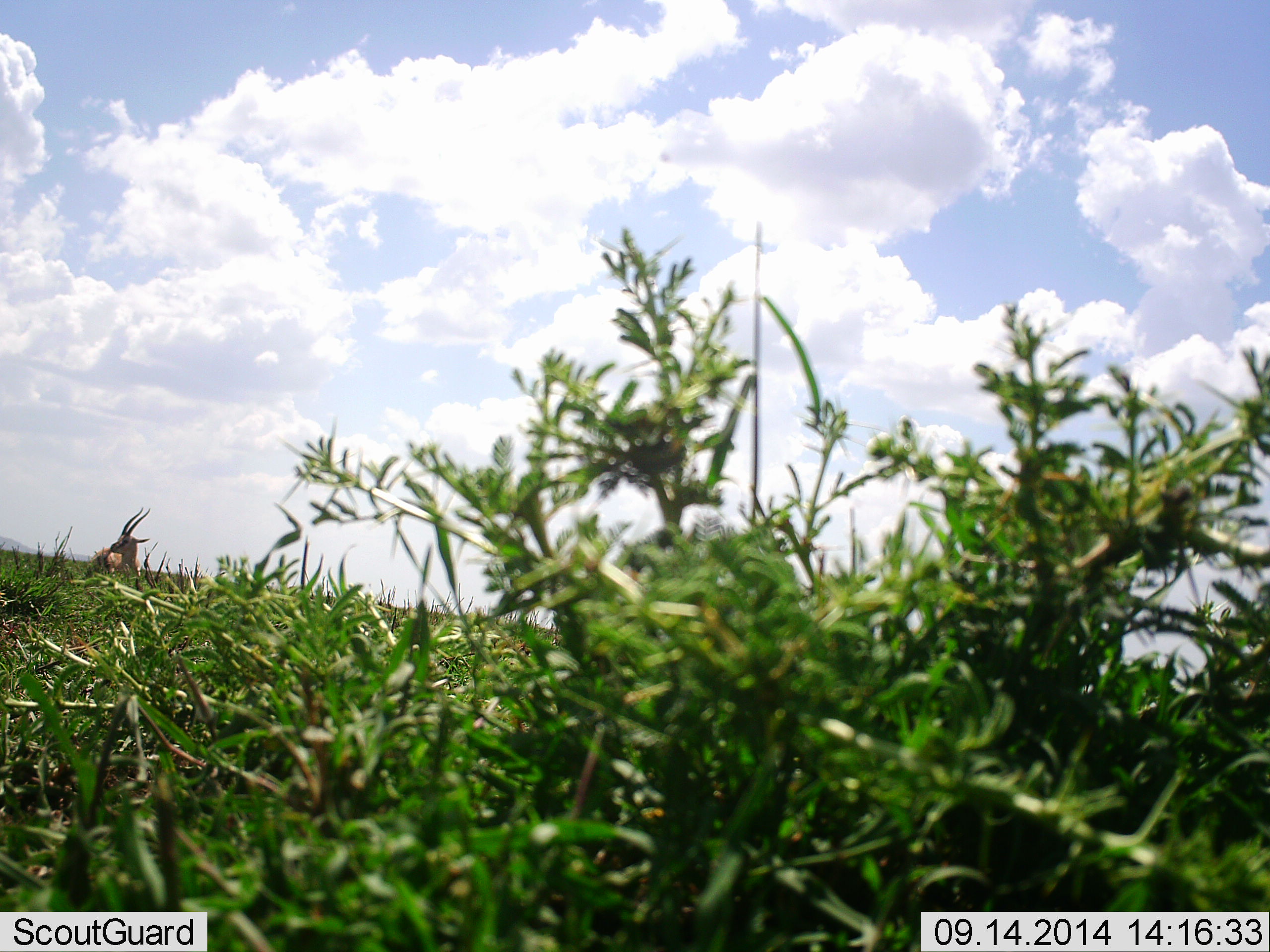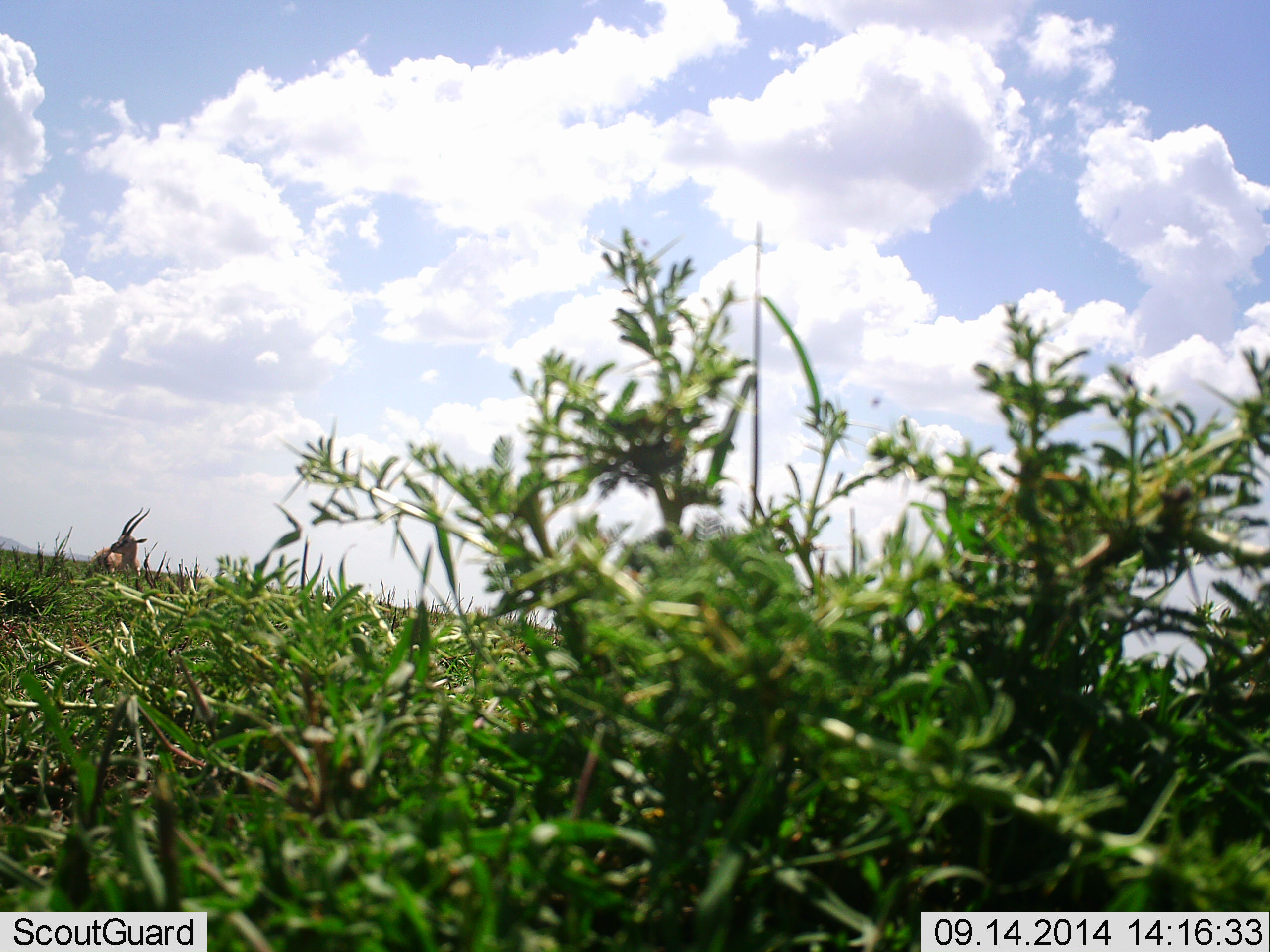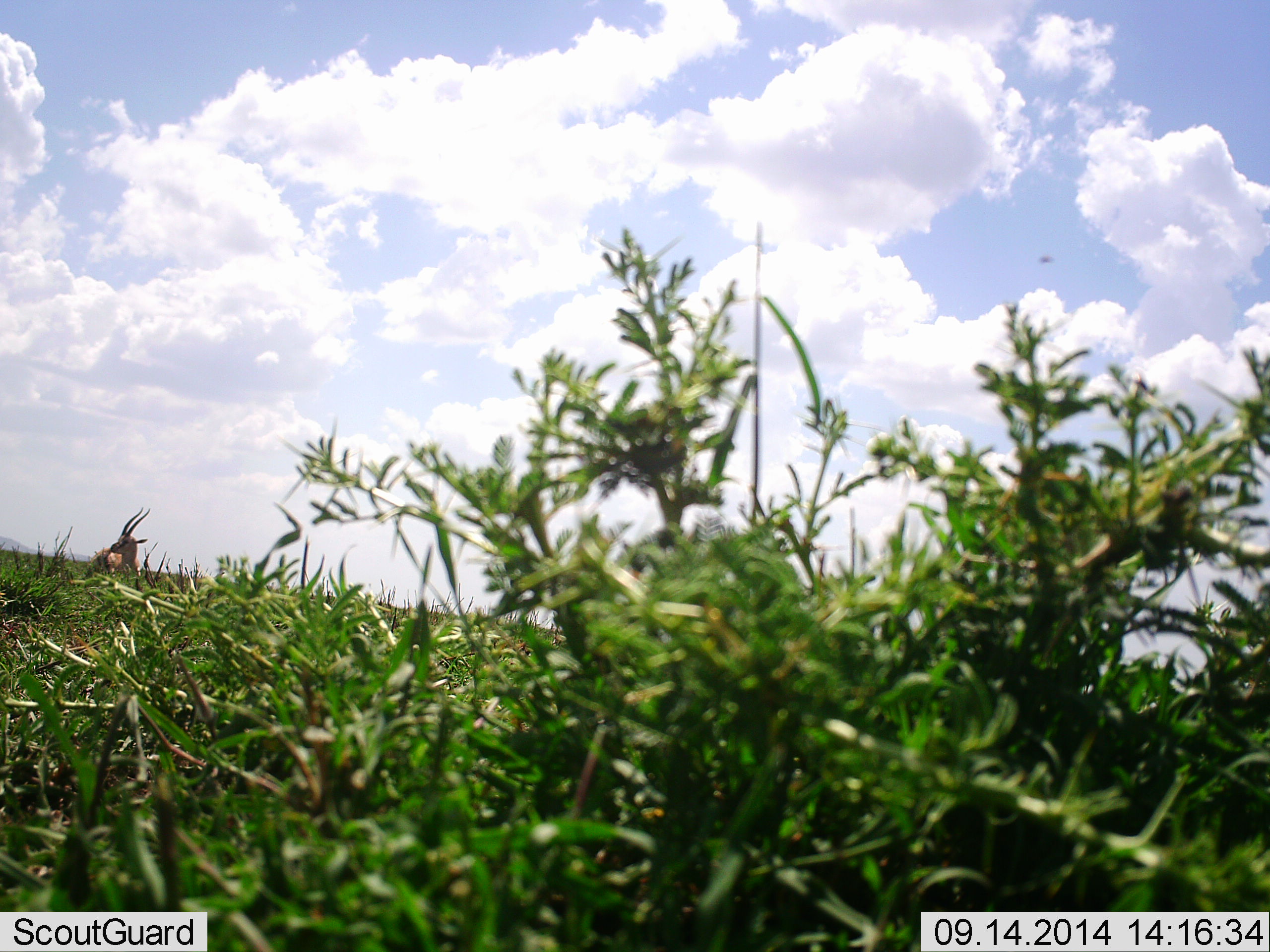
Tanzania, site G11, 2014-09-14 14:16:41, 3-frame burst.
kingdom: Animalia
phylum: Chordata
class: Mammalia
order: Artiodactyla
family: Bovidae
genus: Eudorcas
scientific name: Eudorcas thomsonii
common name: thomson's gazelle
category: gazellethomsons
Gazellethomsons (thomson's gazelle) (Eudorcas thomsonii), count 1. Behavior (volunteer vote fractions): standing 45%, resting 55%, moving 0%, interacting 0%. Young present (vote fraction): 0%. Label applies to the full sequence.